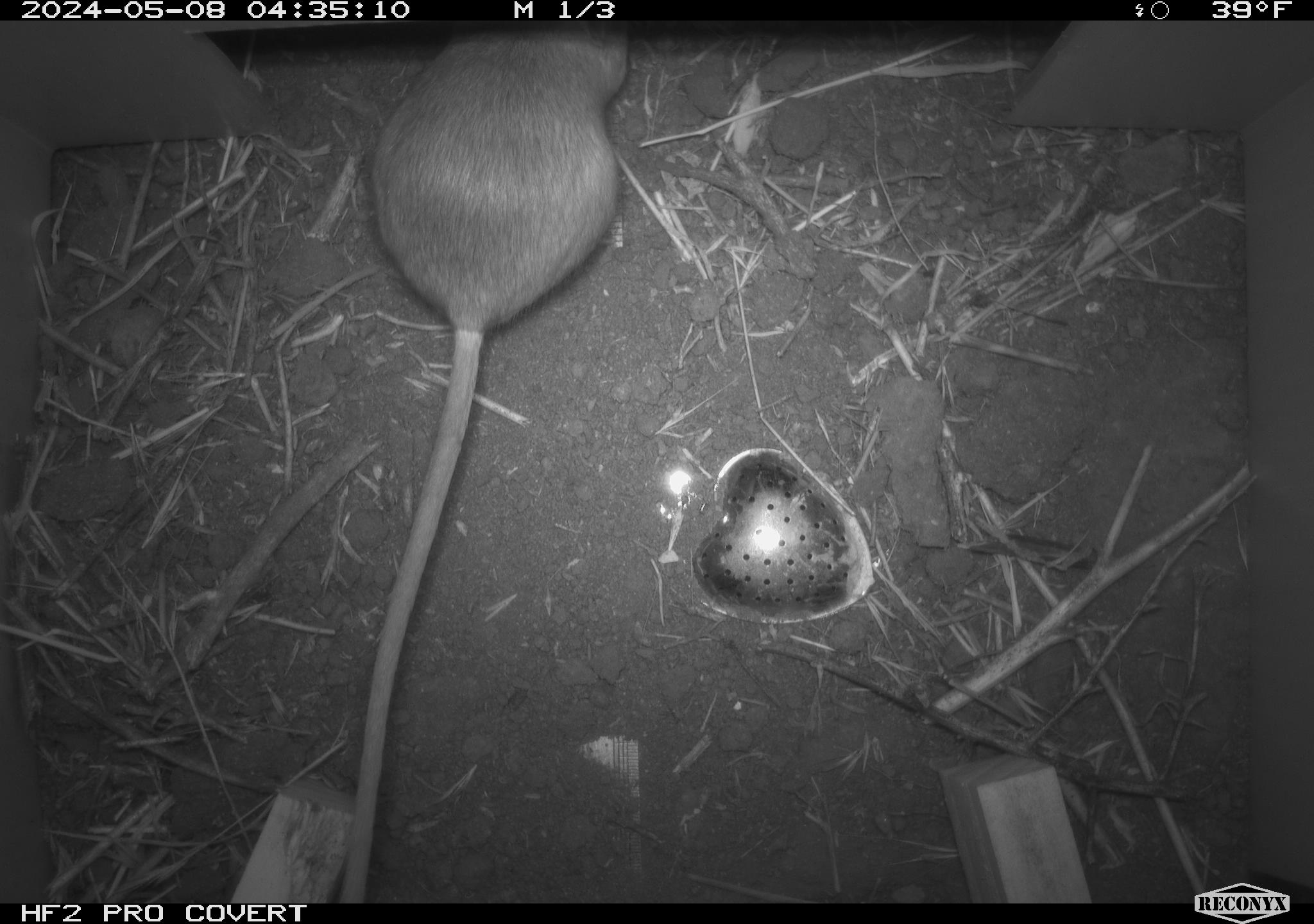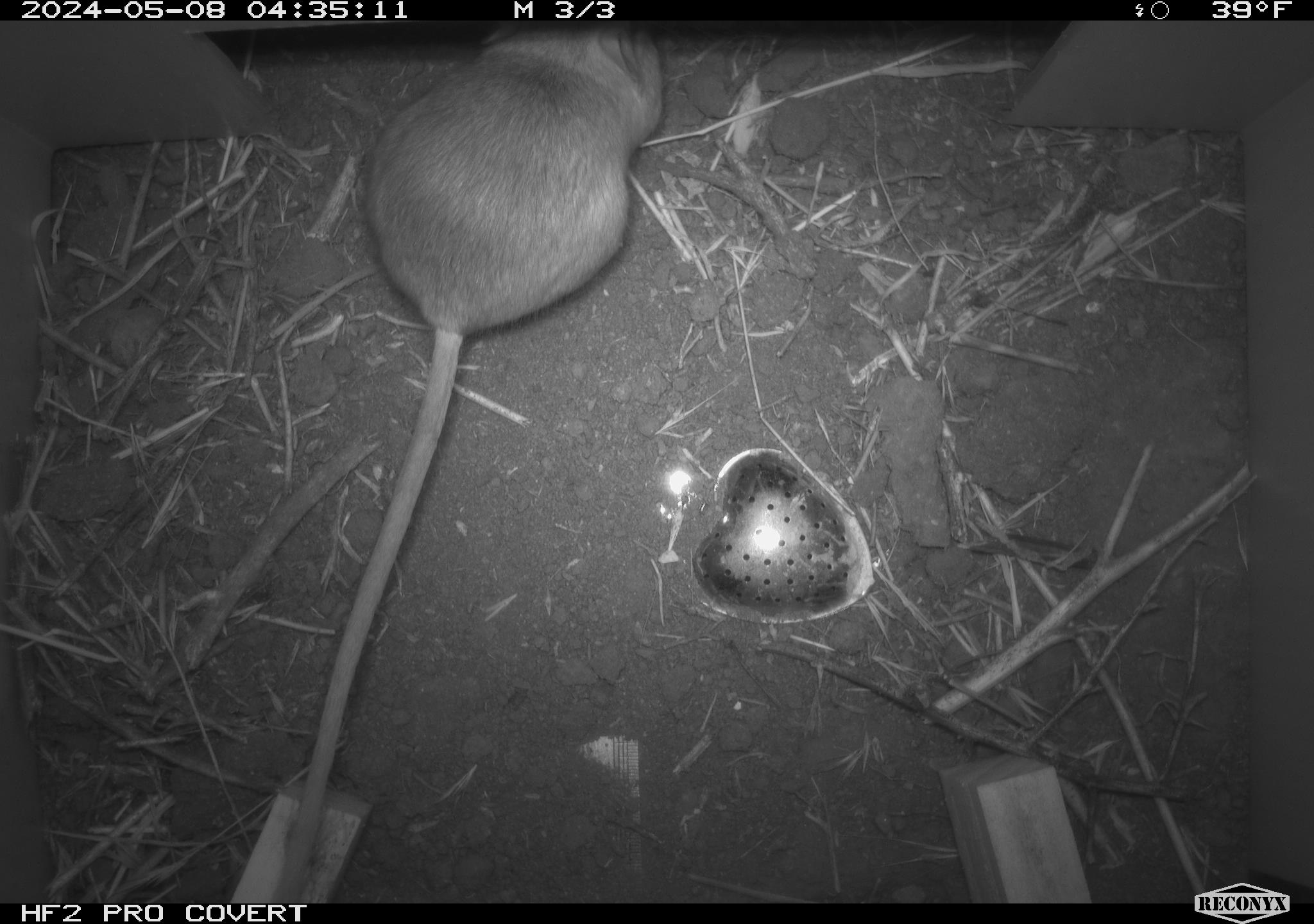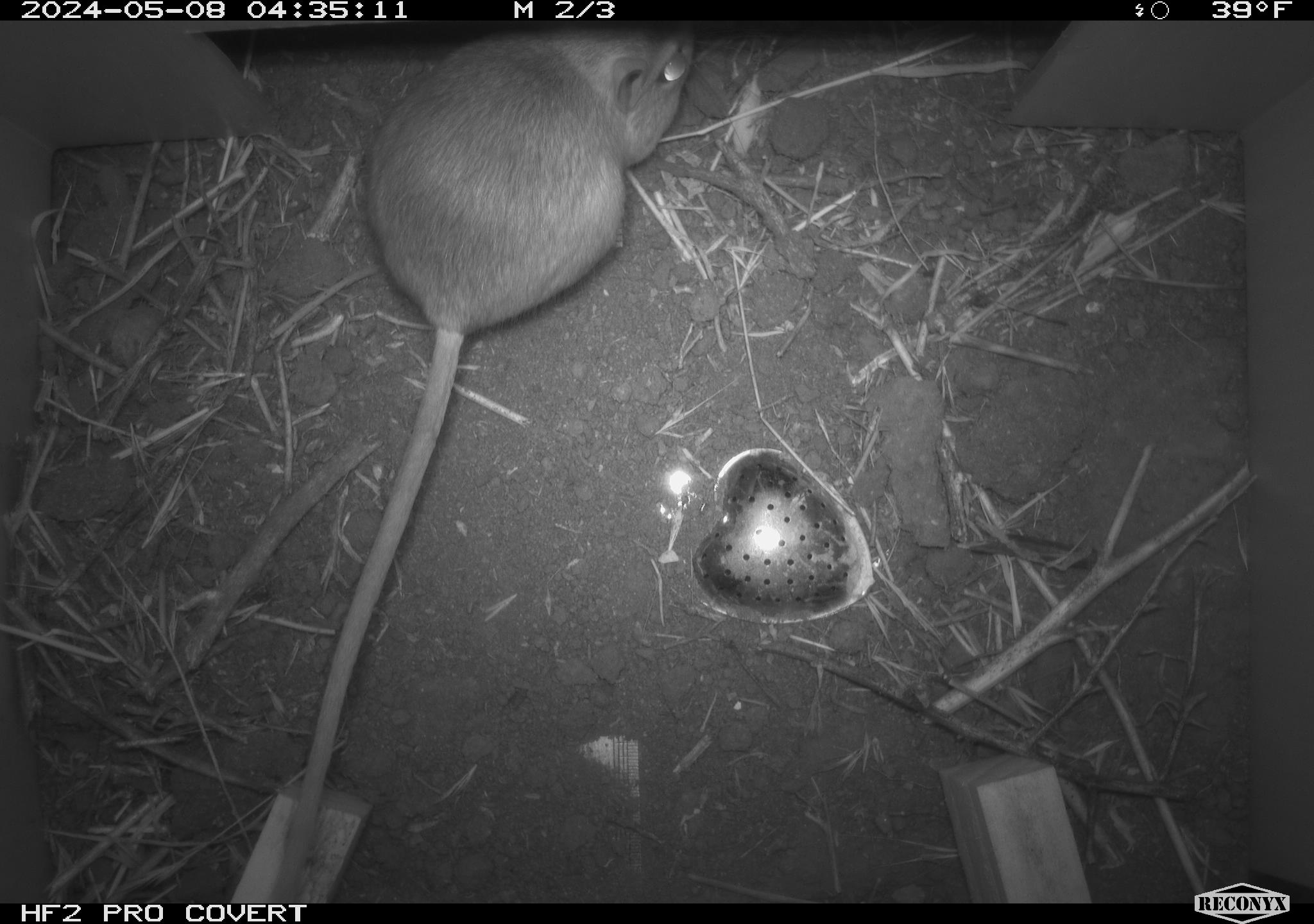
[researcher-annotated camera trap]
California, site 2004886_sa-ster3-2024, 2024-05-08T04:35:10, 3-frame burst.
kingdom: Animalia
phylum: Chordata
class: Mammalia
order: Rodentia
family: Heteromyidae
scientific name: Heteromyidae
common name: kangaroo rats and pocket mice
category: heteromyidae family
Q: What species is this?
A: Heteromyidae family (kangaroo rats and pocket mice) (Heteromyidae).